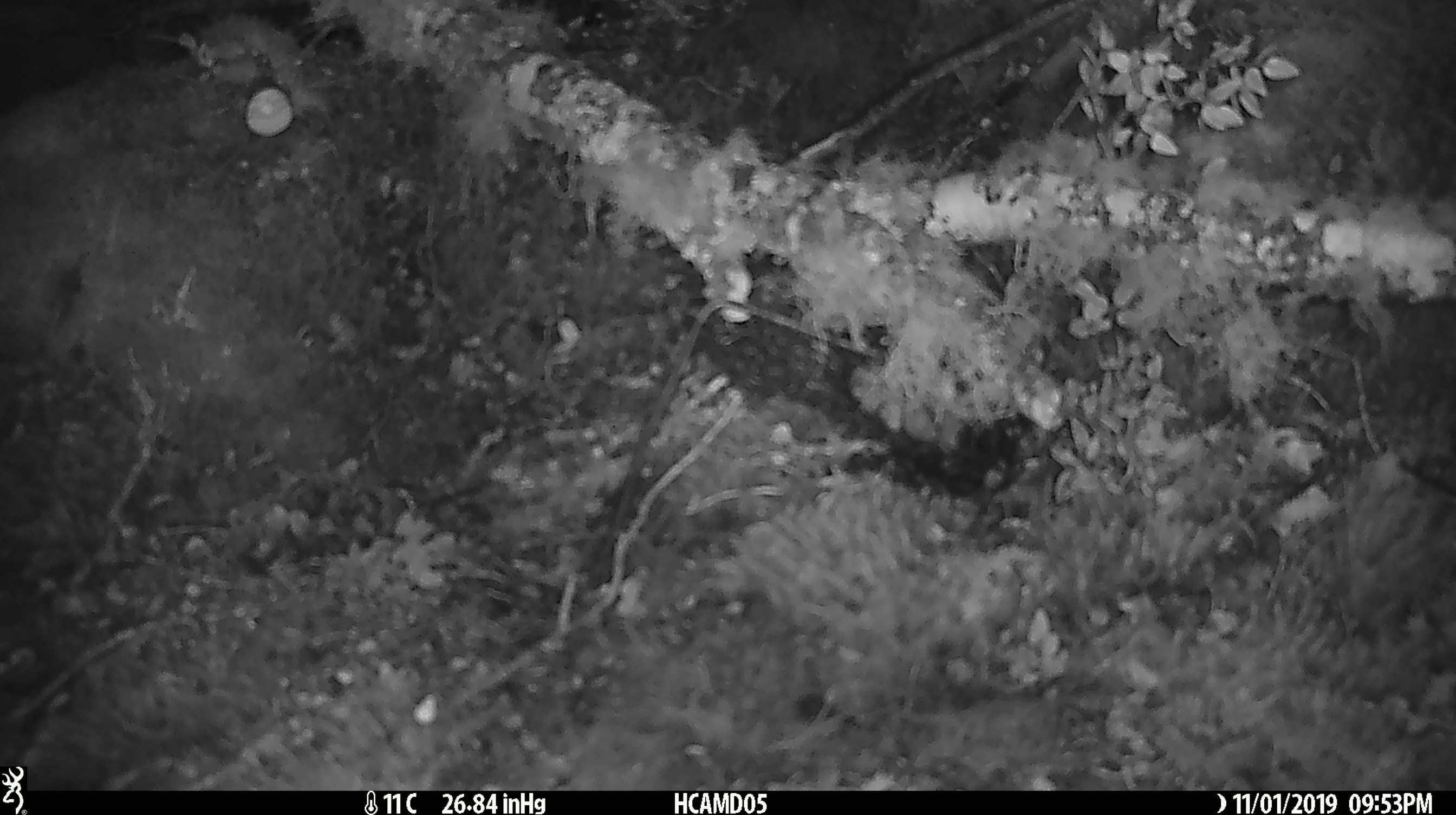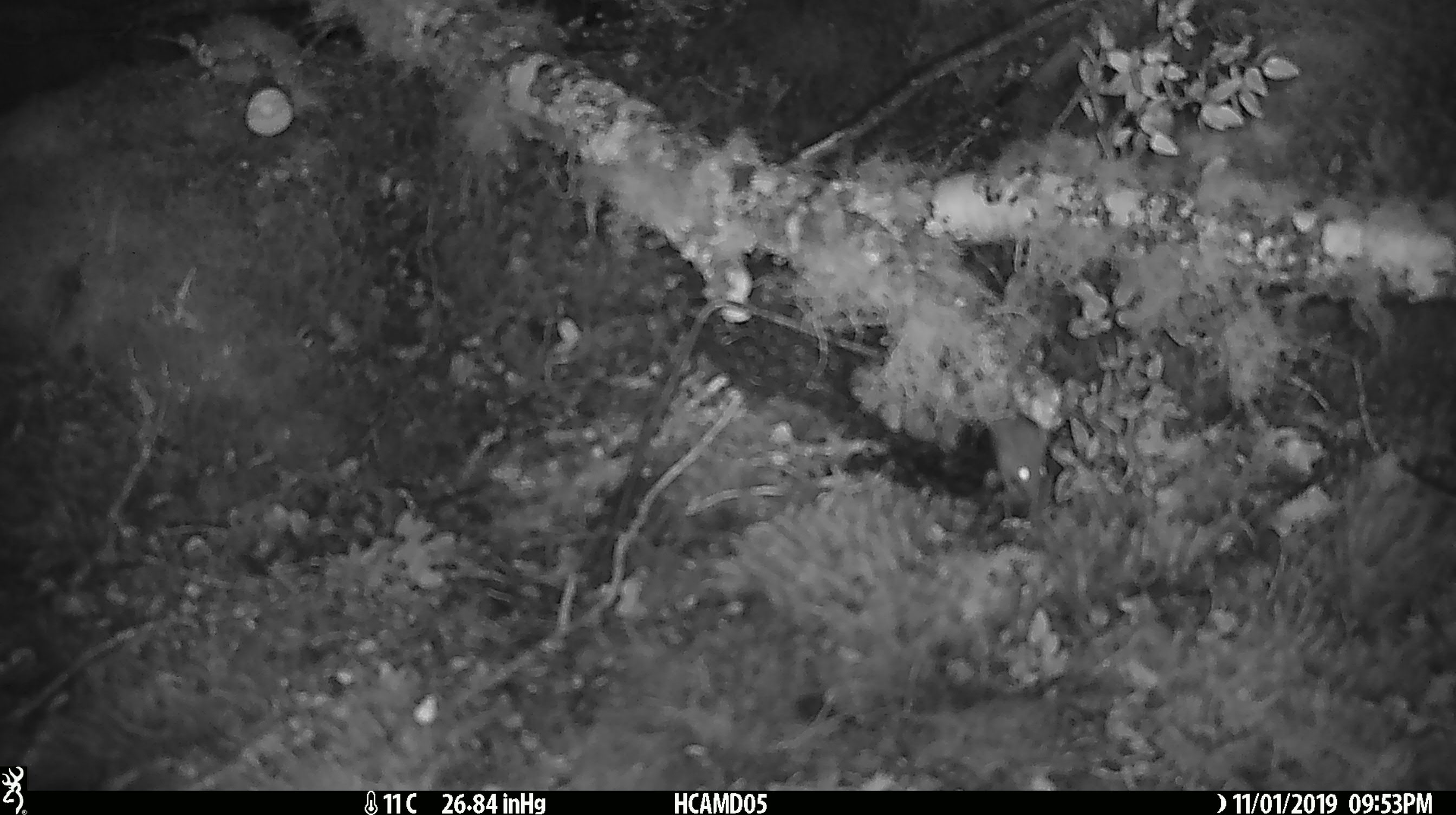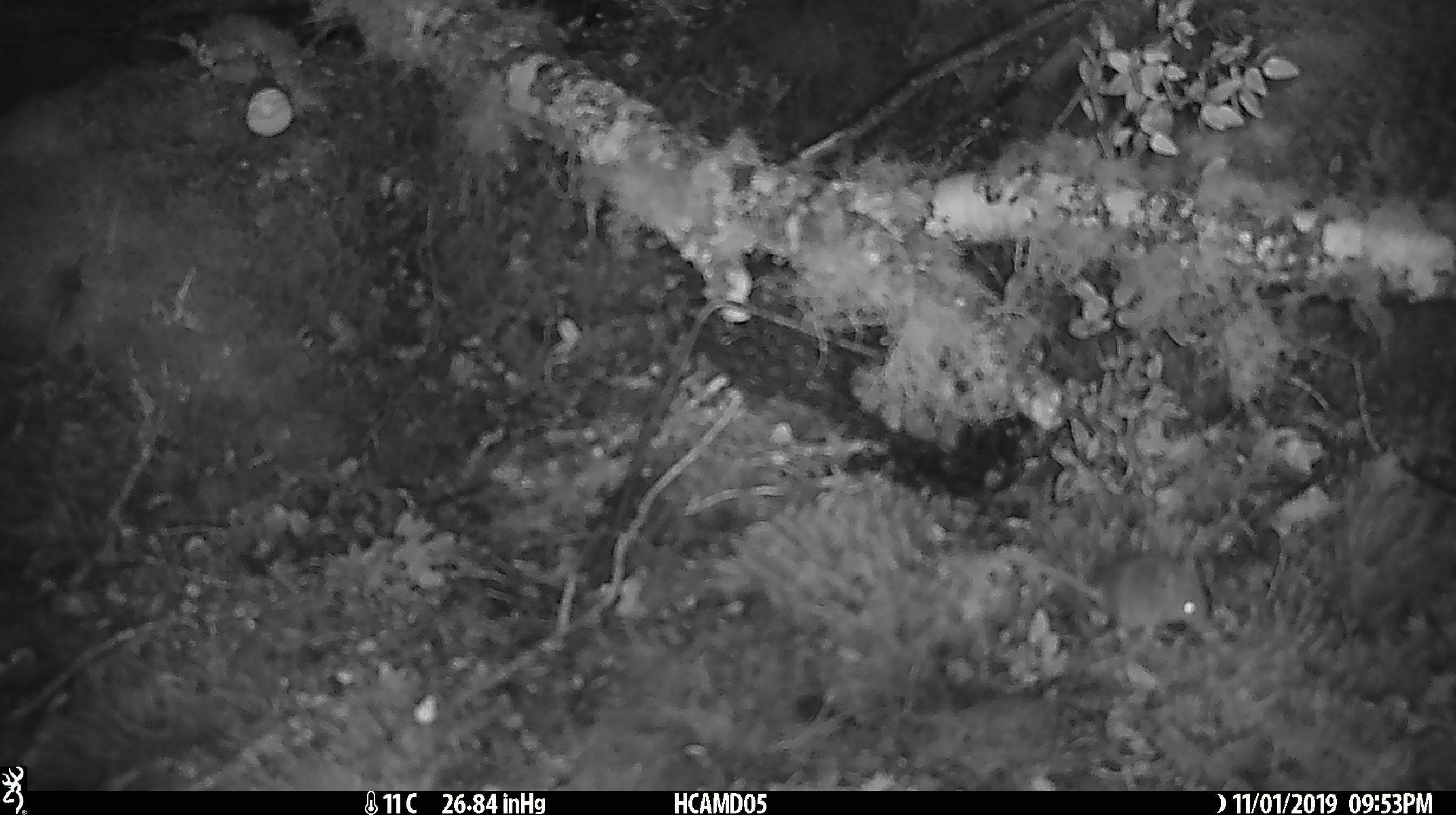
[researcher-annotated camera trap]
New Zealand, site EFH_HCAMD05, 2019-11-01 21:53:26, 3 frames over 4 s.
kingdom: Animalia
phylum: Chordata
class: Mammalia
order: Rodentia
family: Muridae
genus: Mus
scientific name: Mus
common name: mouse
Mouse (Mus).